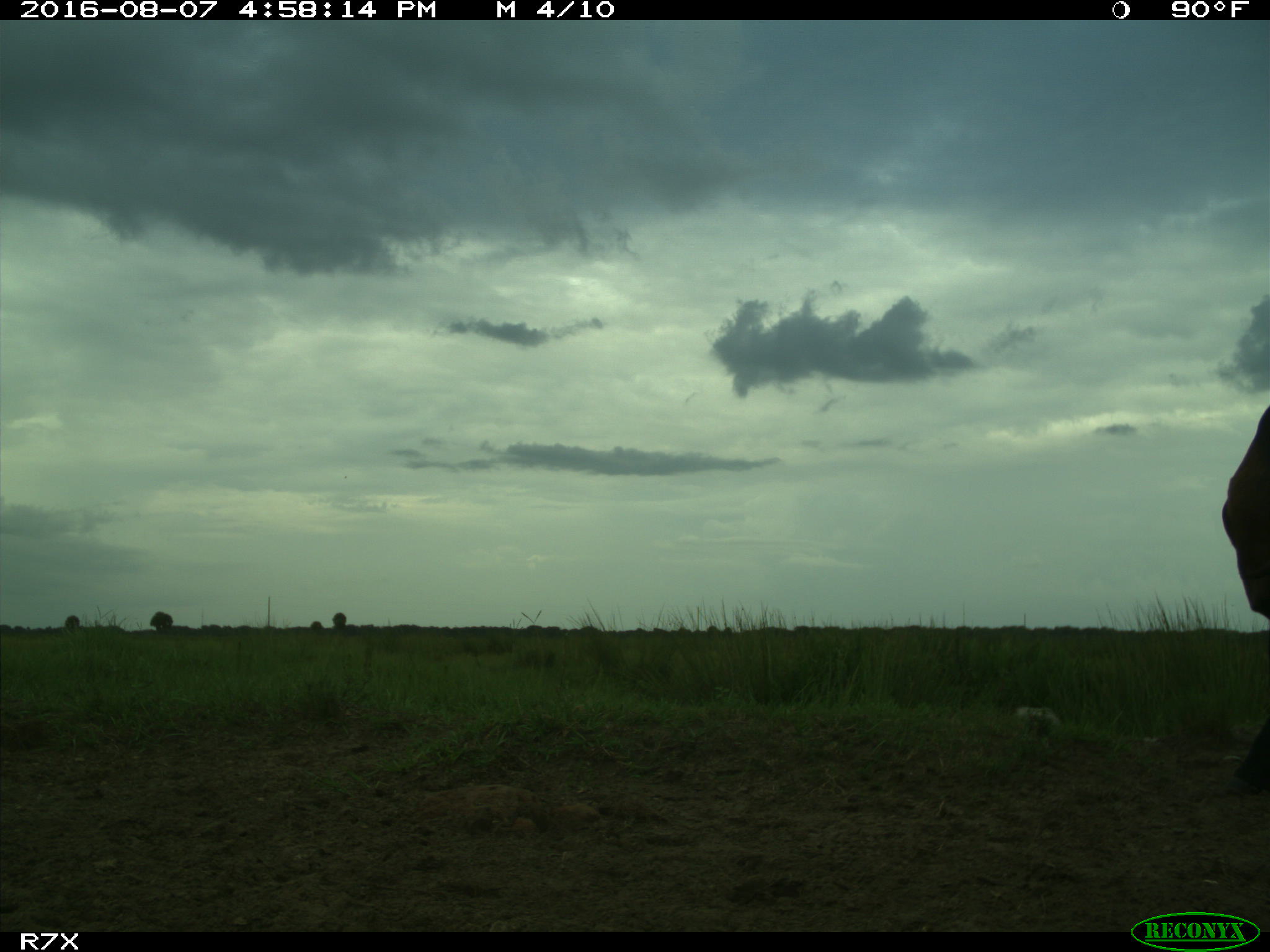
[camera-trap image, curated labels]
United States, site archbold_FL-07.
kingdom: Animalia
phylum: Chordata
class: Mammalia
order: Artiodactyla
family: Bovidae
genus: Bos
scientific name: Bos taurus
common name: domestic cow